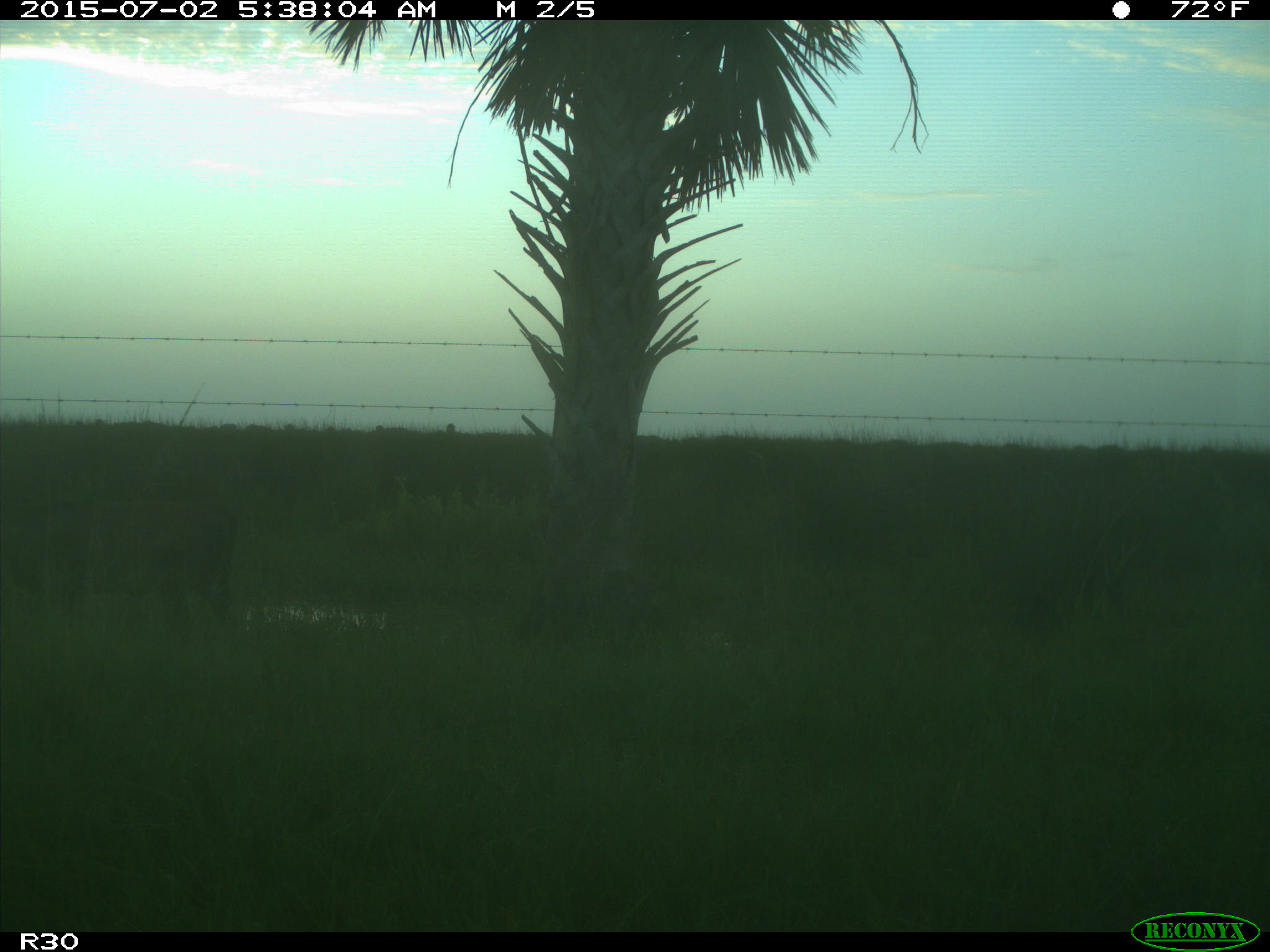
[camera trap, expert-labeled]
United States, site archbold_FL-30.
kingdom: Animalia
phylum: Chordata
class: Mammalia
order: Artiodactyla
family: Bovidae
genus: Bos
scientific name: Bos taurus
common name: domestic cow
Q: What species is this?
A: Bos taurus (domestic cow).